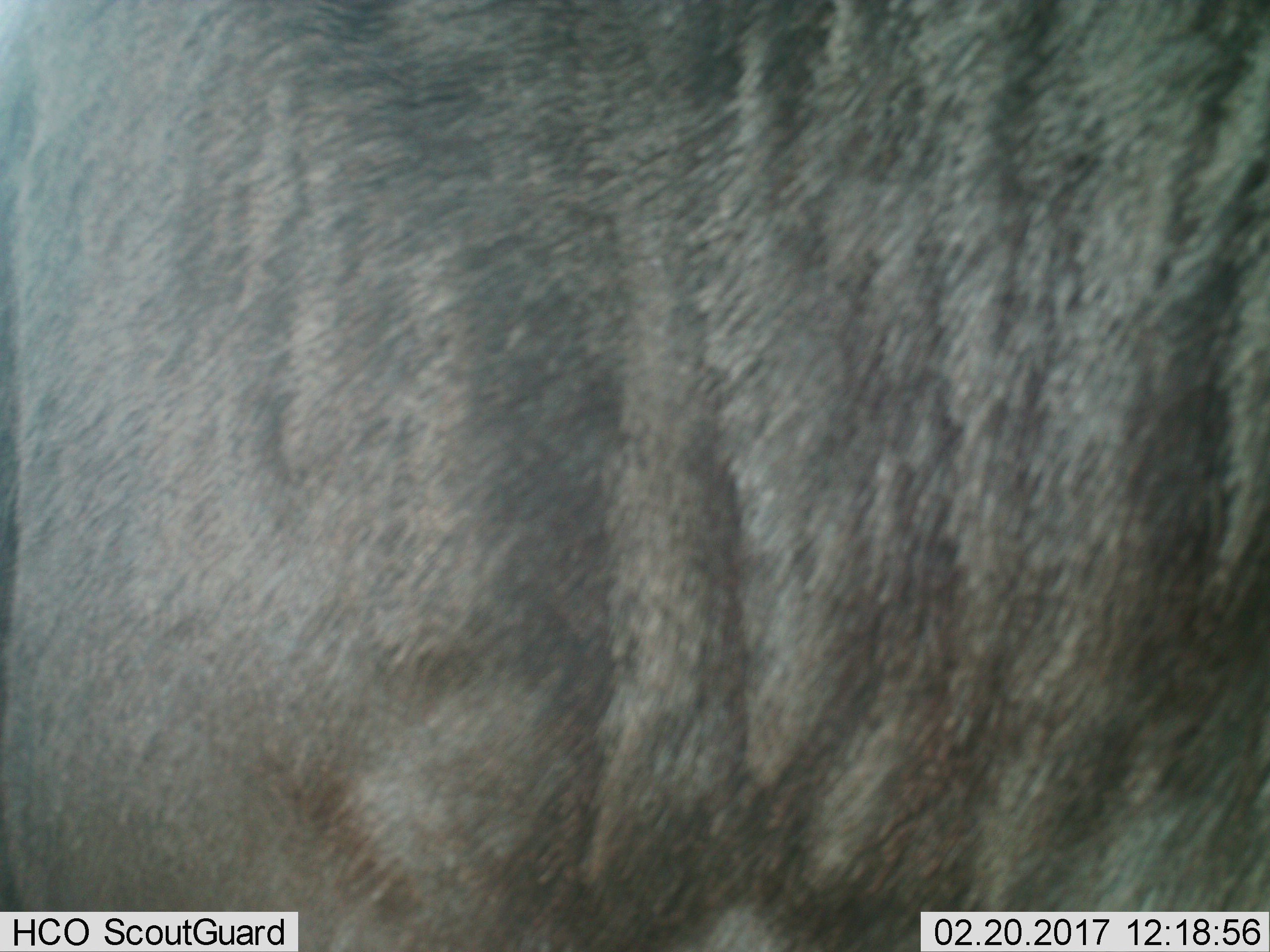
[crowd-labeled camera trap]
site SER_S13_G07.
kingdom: Animalia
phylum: Chordata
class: Mammalia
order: Artiodactyla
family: Bovidae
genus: Connochaetes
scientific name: Connochaetes taurinus taurinus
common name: blue wildebeest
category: wildebeestblue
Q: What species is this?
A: Wildebeestblue (blue wildebeest) (Connochaetes taurinus taurinus).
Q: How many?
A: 1.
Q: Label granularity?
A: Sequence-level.